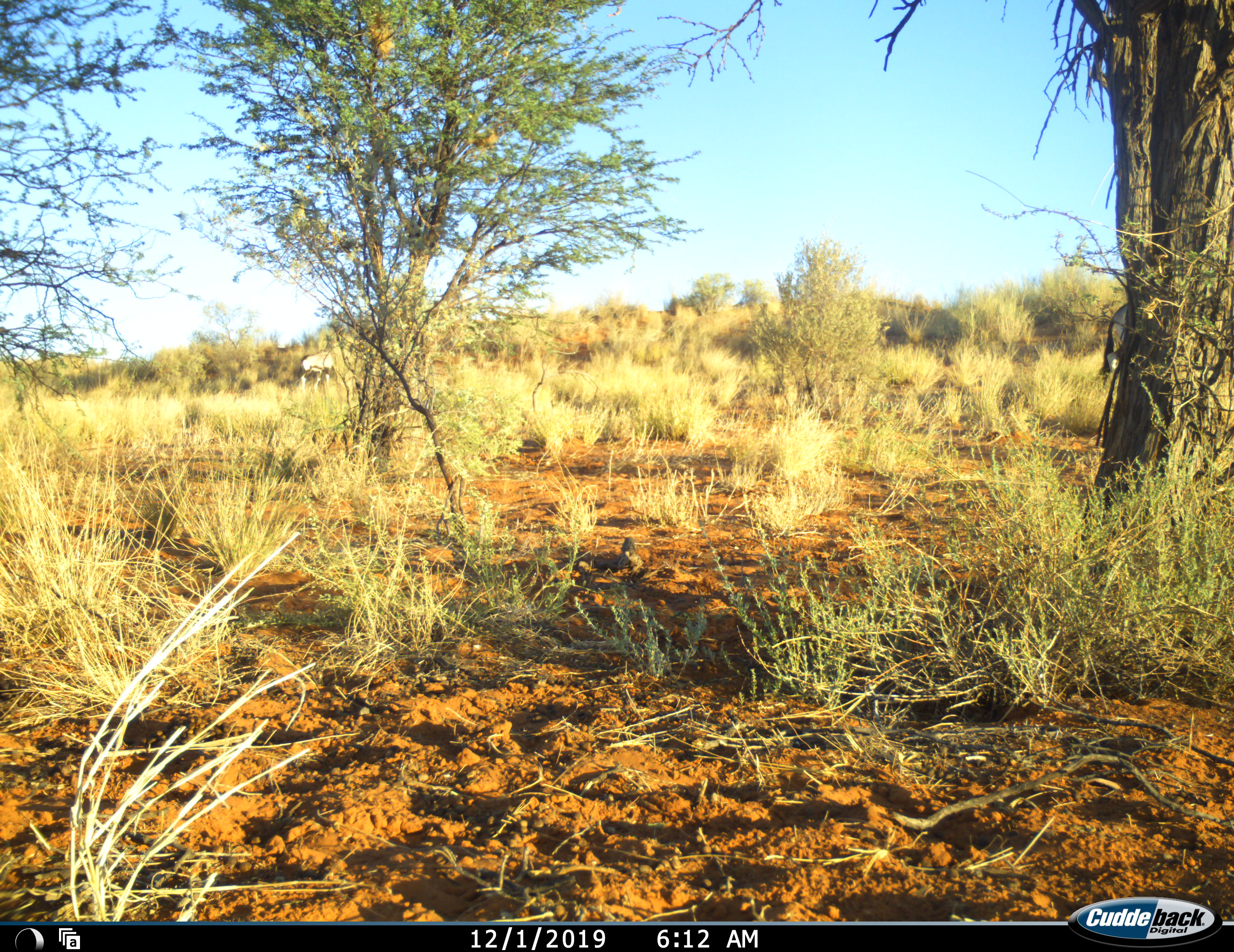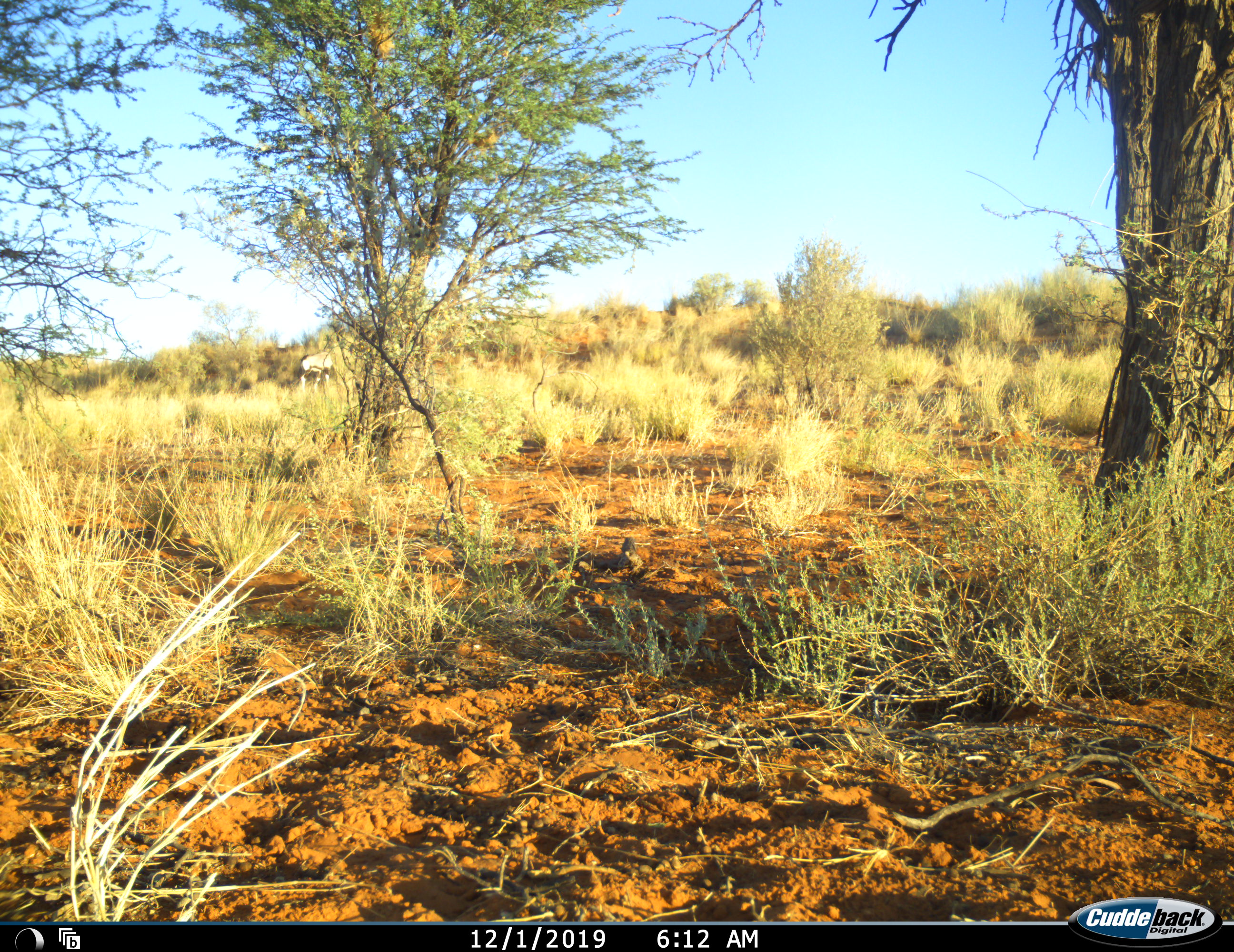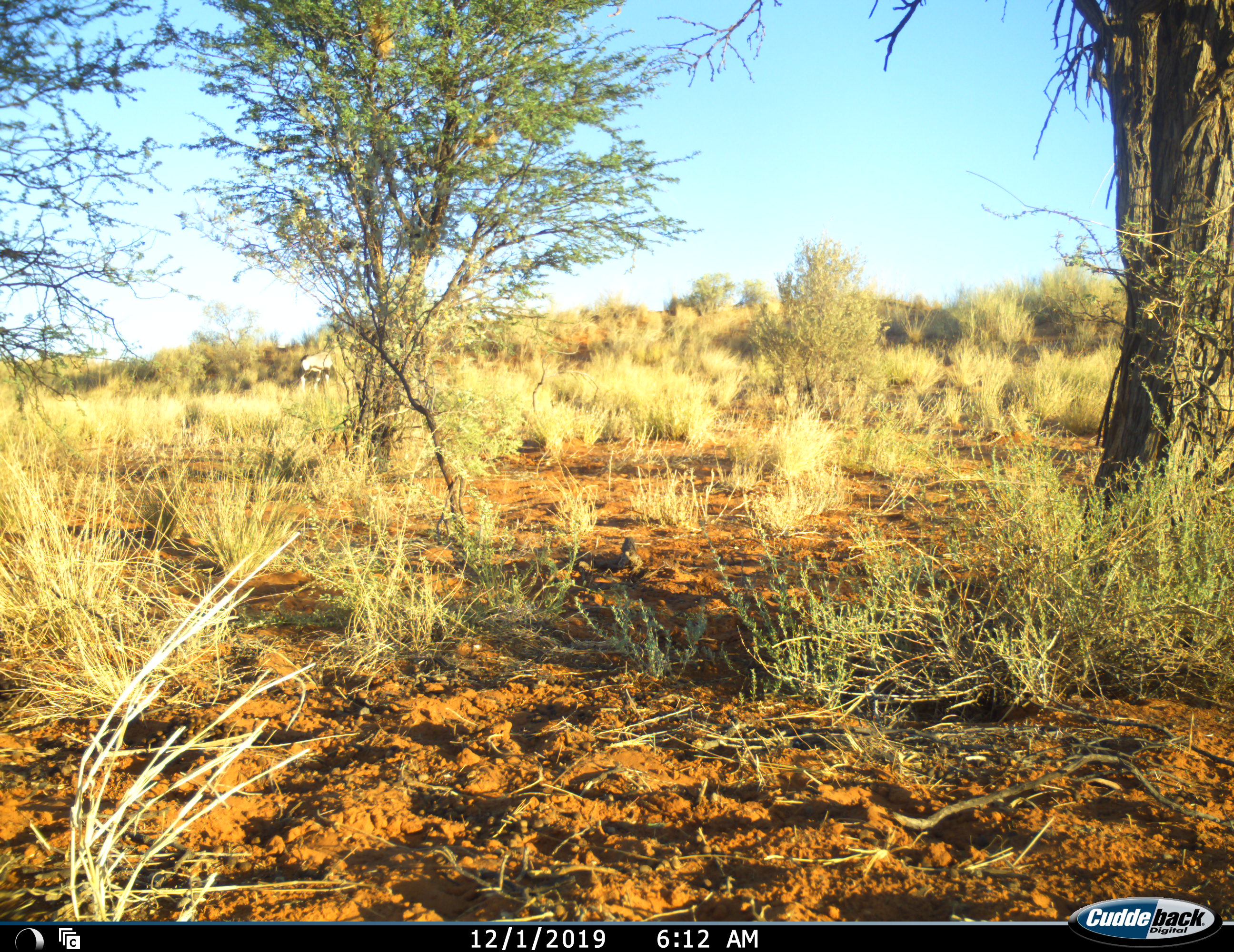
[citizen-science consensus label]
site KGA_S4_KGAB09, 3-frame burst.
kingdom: Animalia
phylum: Chordata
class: Mammalia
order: Artiodactyla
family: Bovidae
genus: Oryx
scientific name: Oryx gazella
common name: gemsbok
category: oryx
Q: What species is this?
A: Oryx (gemsbok) (Oryx gazella).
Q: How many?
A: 2.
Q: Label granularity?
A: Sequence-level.